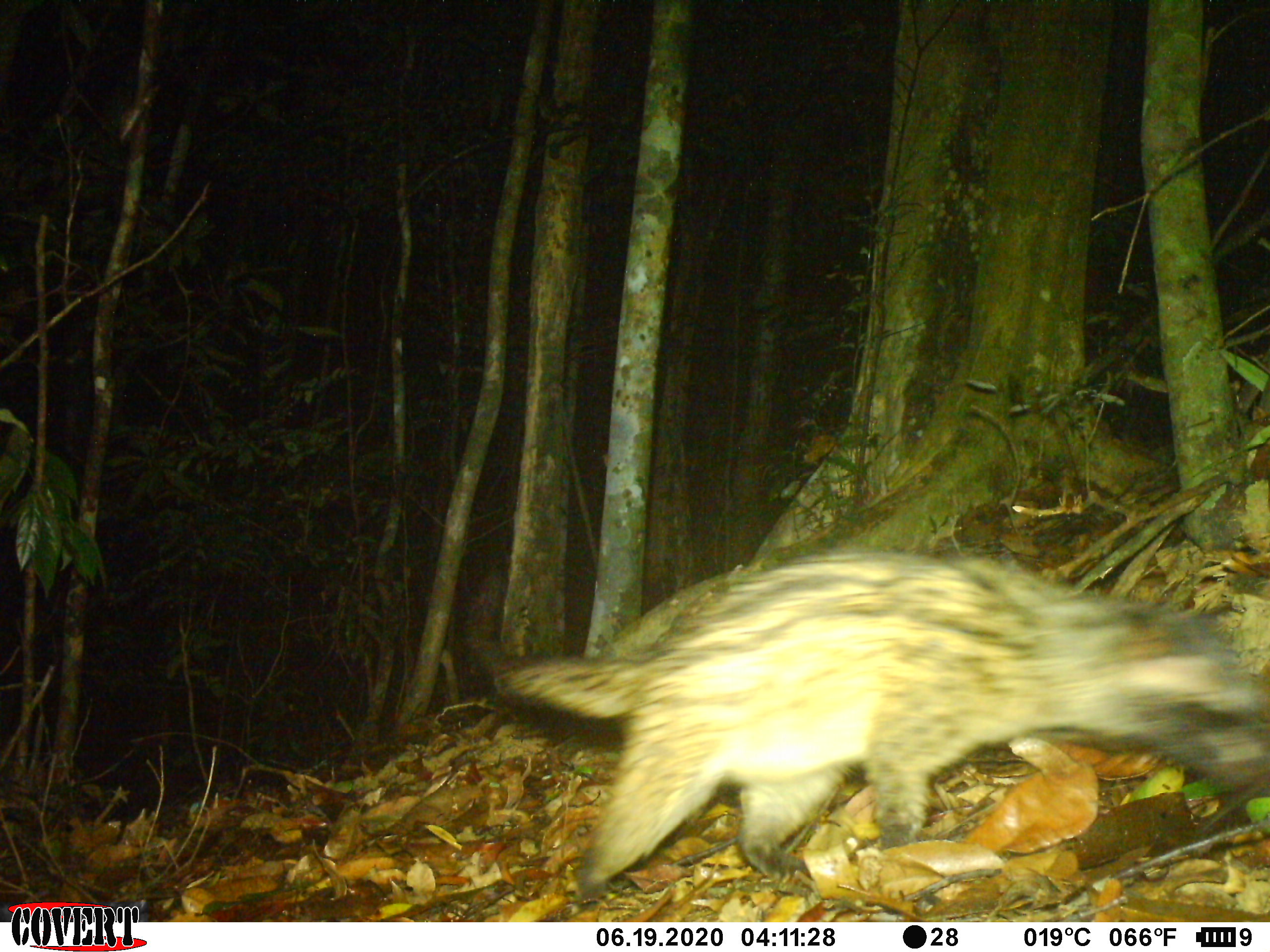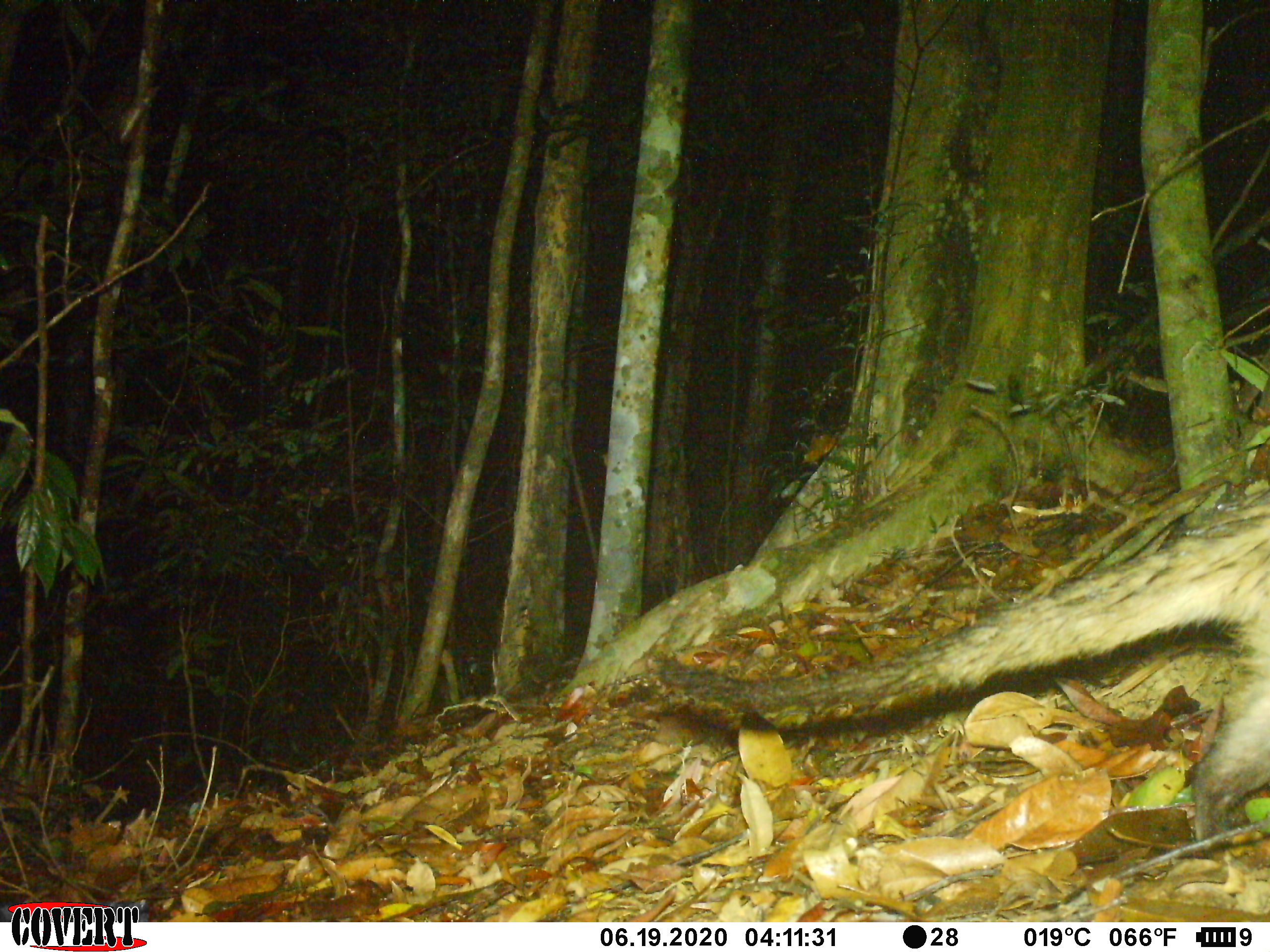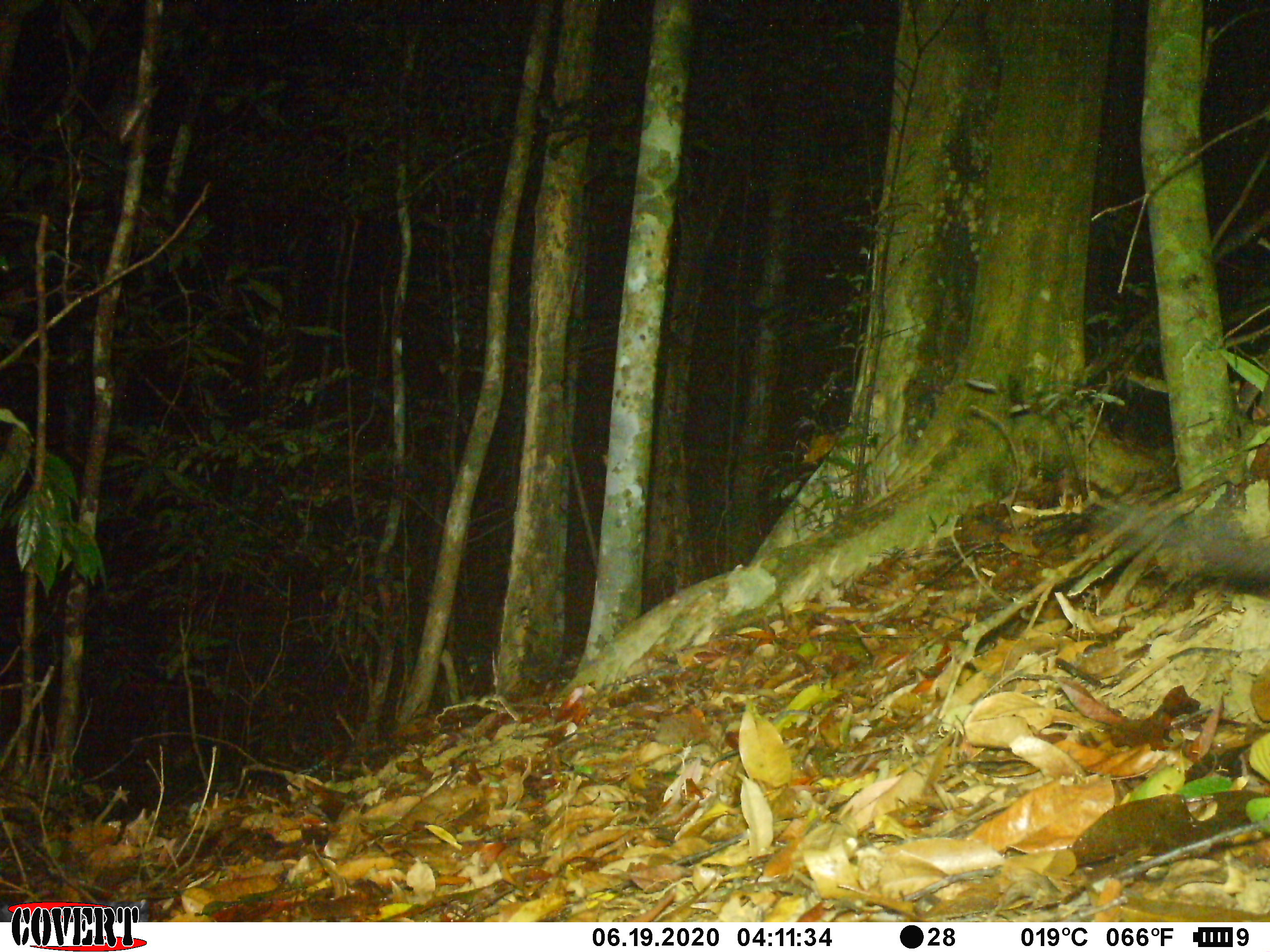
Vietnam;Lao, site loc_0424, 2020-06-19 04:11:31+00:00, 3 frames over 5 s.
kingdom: Animalia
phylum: Chordata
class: Mammalia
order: Carnivora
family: Viverridae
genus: Paradoxurus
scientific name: Paradoxurus hermaphroditus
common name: common palm civet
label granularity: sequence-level